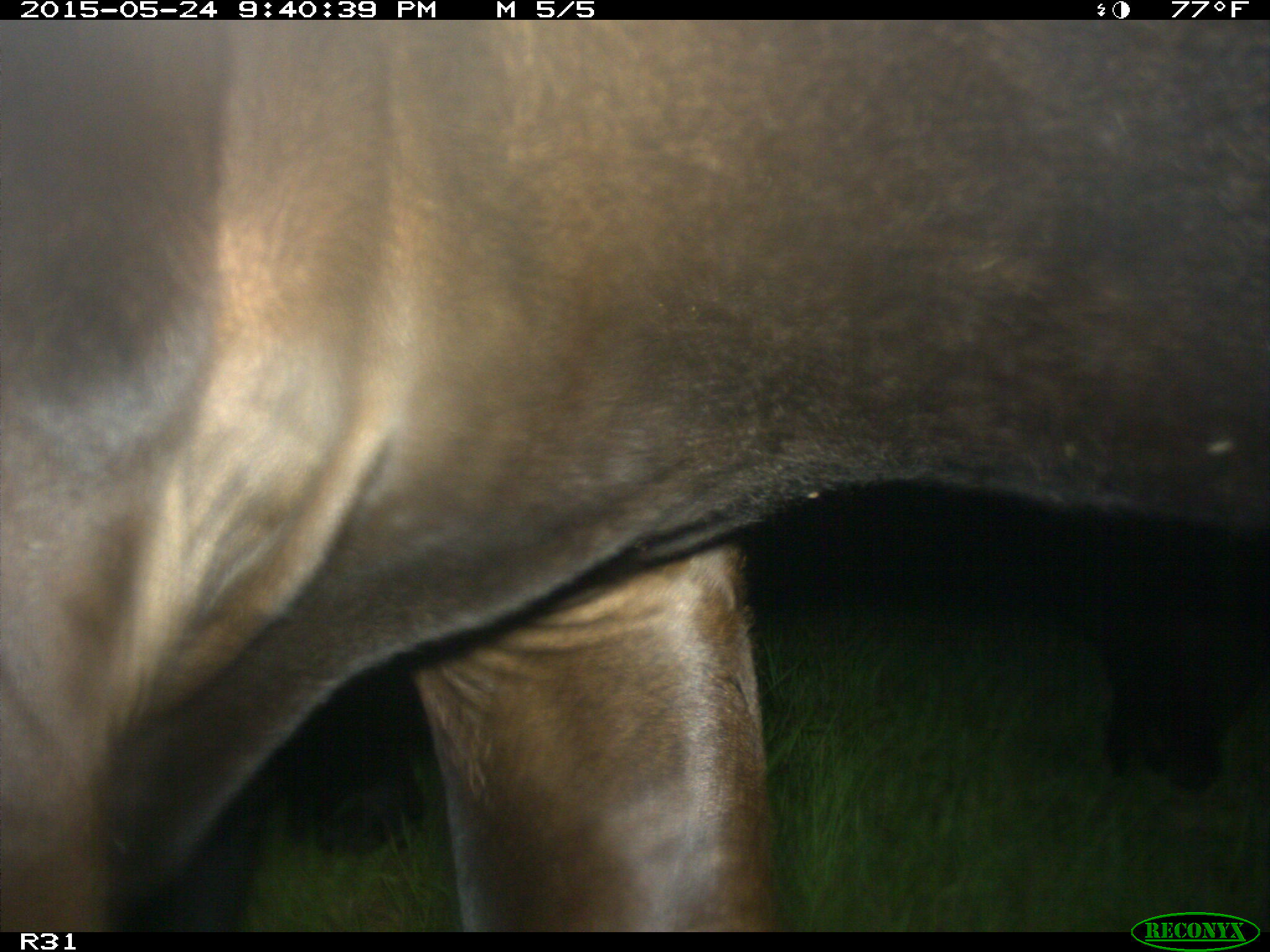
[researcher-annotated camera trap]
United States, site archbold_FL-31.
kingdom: Animalia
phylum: Chordata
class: Mammalia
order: Artiodactyla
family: Bovidae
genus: Bos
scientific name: Bos taurus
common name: domestic cow